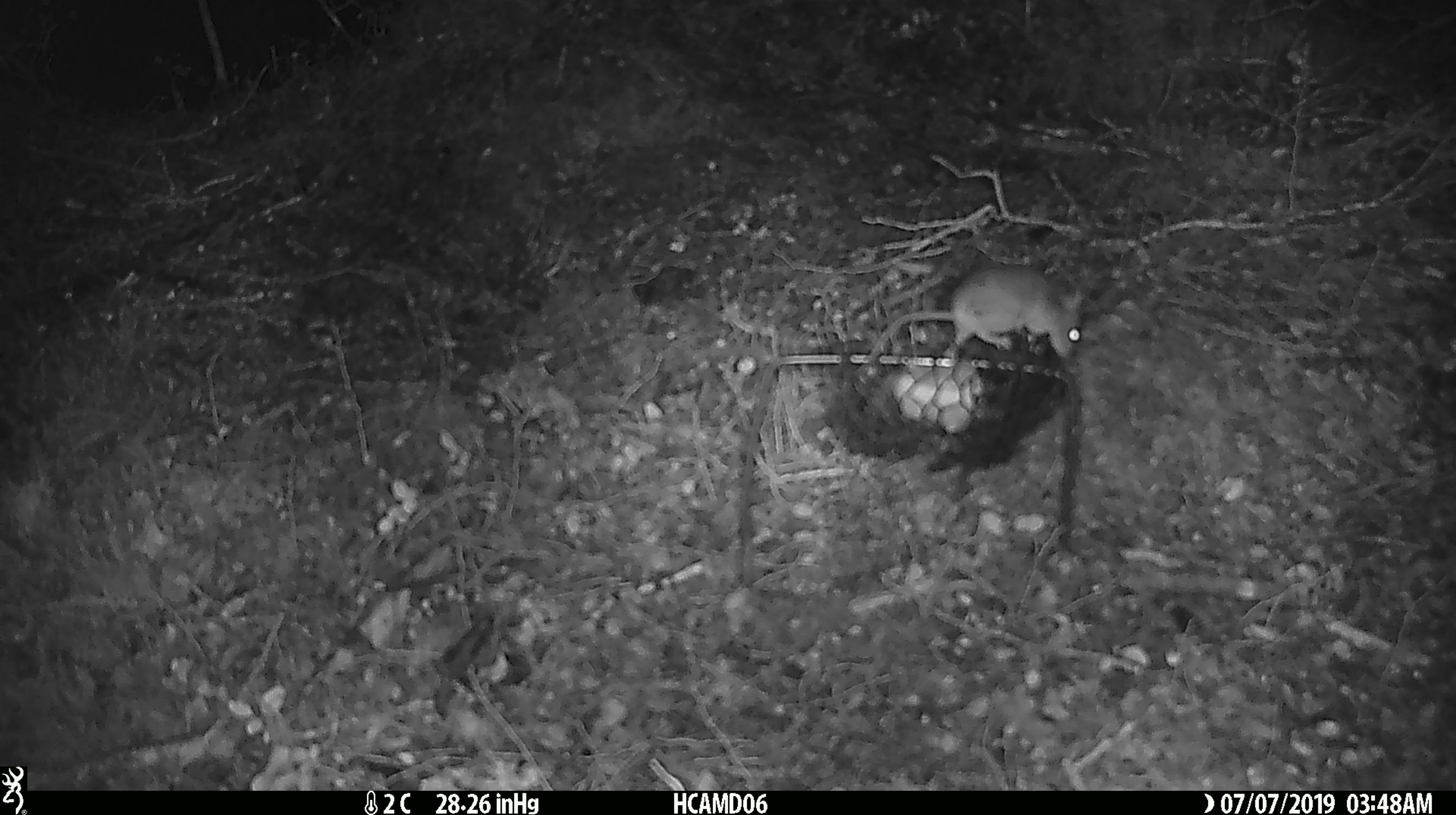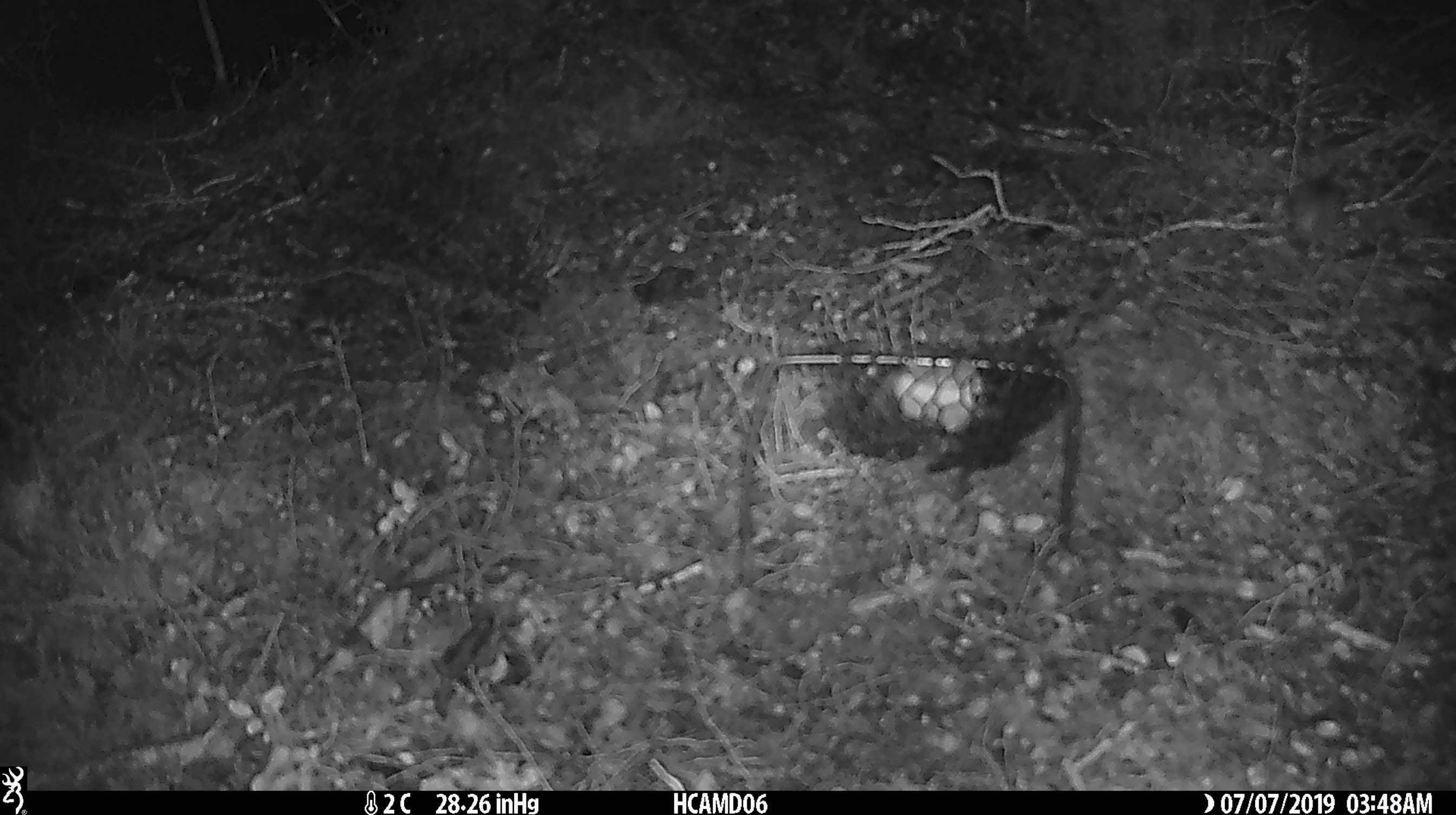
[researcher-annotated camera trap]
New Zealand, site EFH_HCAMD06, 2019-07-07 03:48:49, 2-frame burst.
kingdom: Animalia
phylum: Chordata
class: Mammalia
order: Rodentia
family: Muridae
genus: Mus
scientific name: Mus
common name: mouse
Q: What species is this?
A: Mouse (Mus).